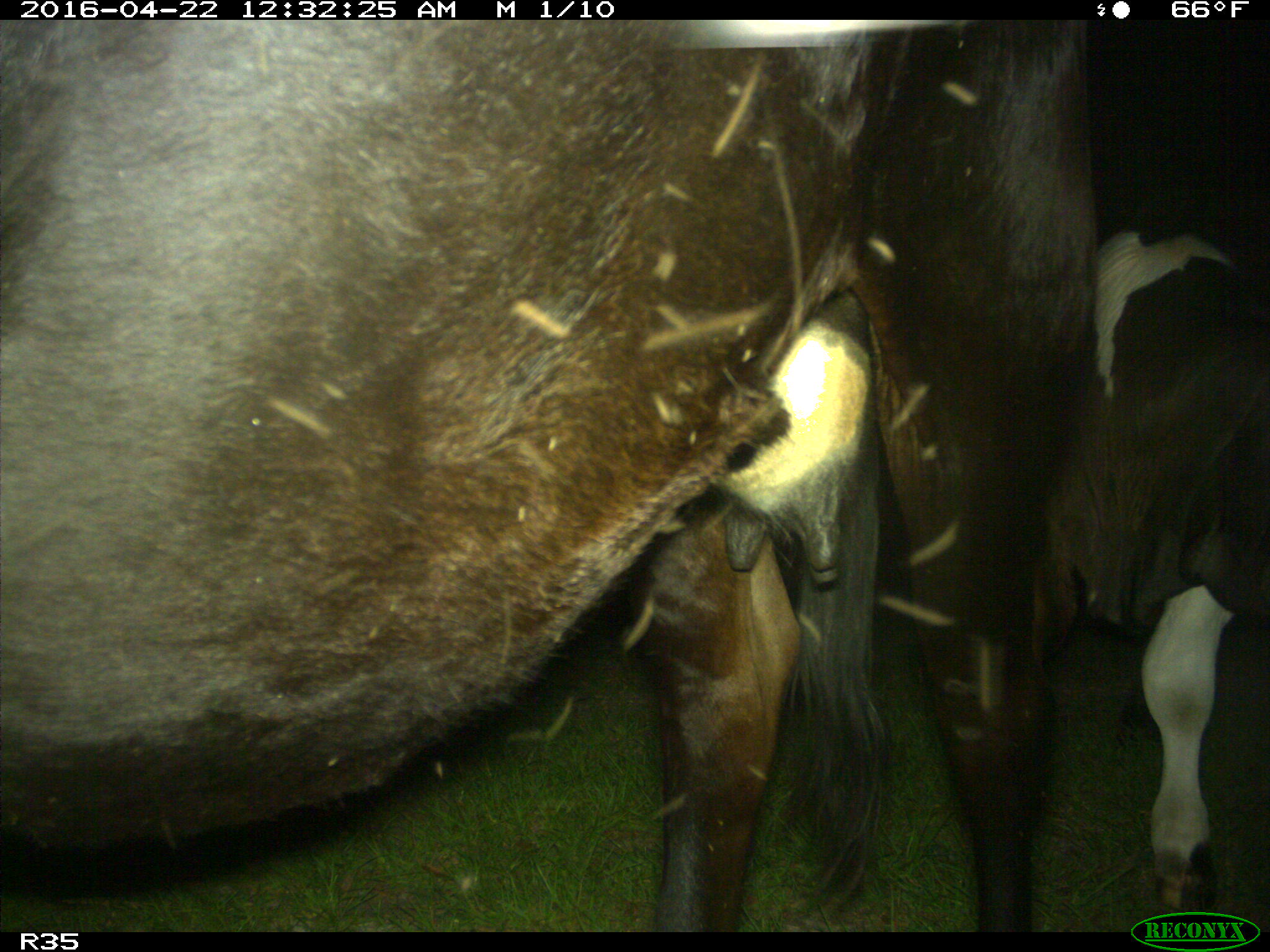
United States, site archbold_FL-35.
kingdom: Animalia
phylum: Chordata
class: Mammalia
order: Artiodactyla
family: Bovidae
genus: Bos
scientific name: Bos taurus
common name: domestic cow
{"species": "Bos taurus (domestic cow)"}